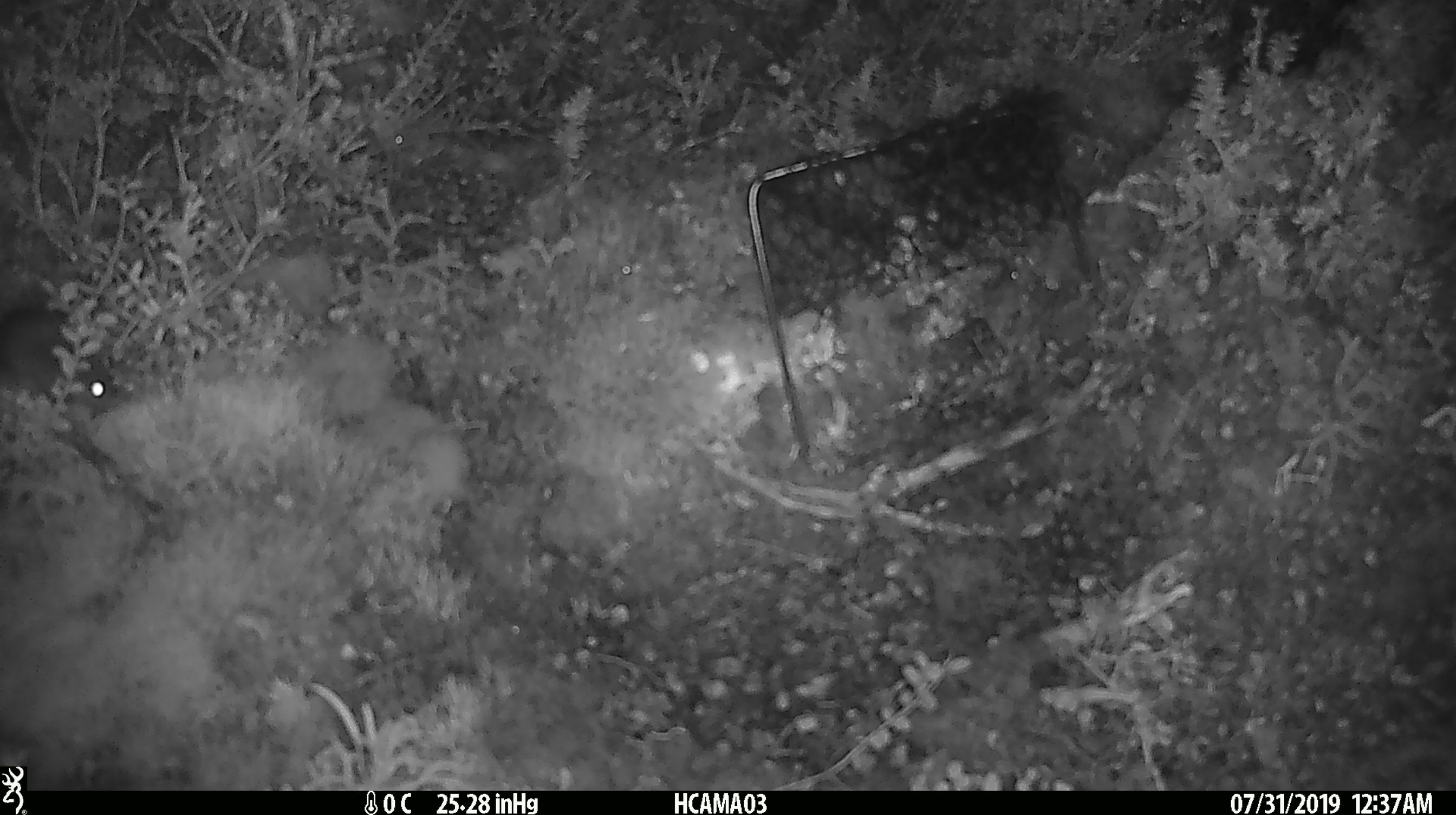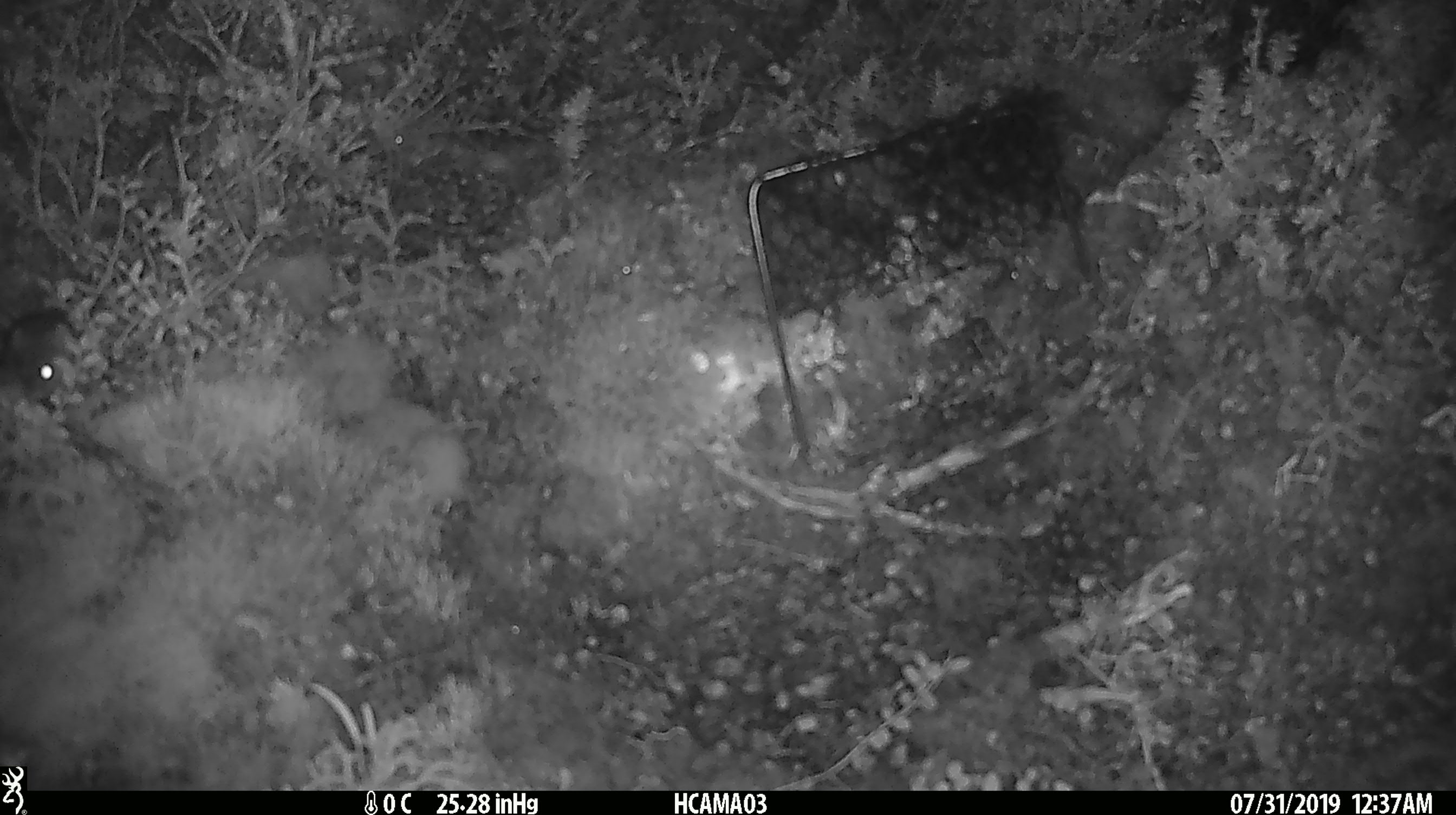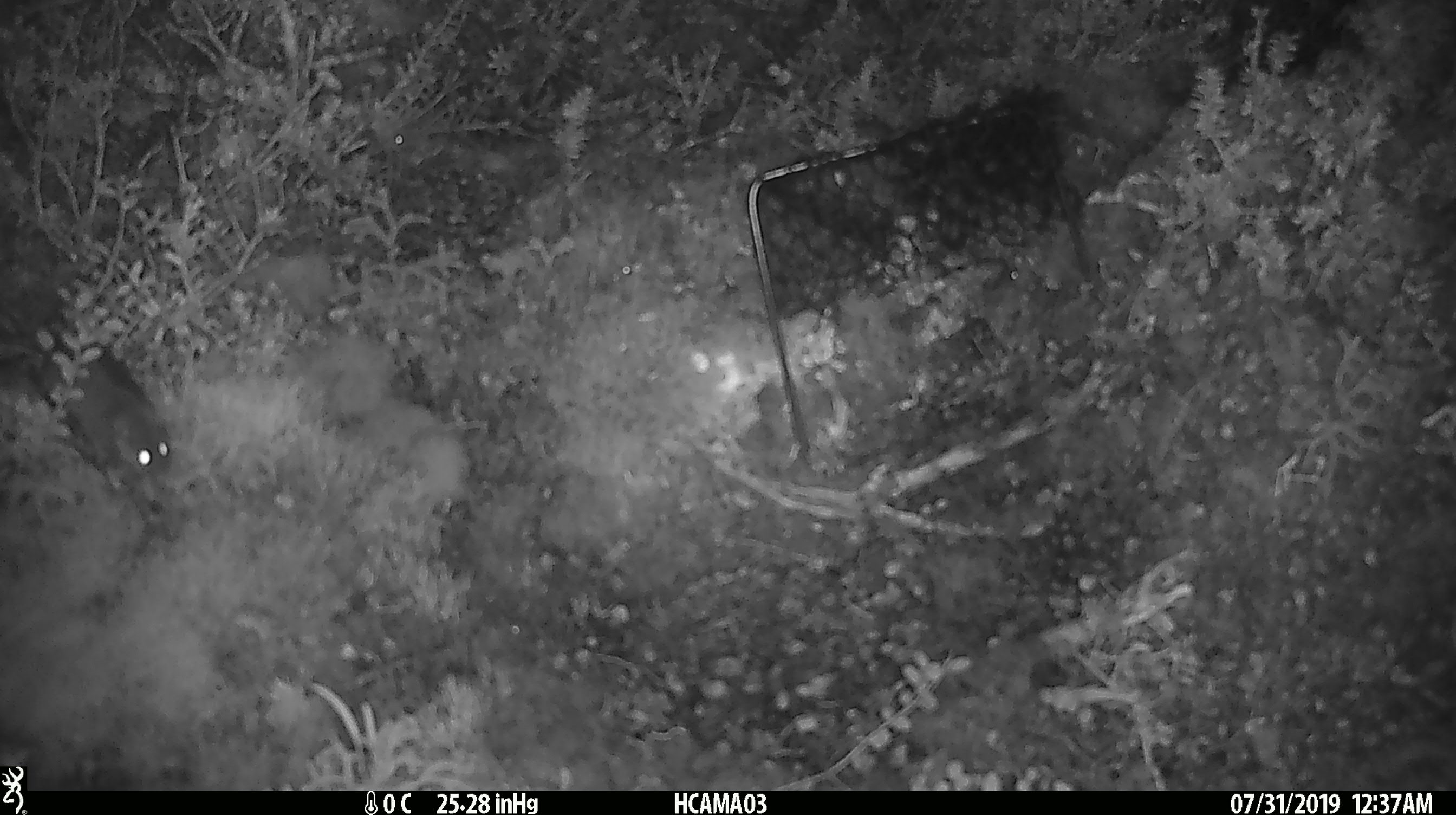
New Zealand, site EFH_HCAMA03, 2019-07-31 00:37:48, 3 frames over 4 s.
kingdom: Animalia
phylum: Chordata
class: Mammalia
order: Rodentia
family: Muridae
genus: Mus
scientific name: Mus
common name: mouse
Mouse (Mus).